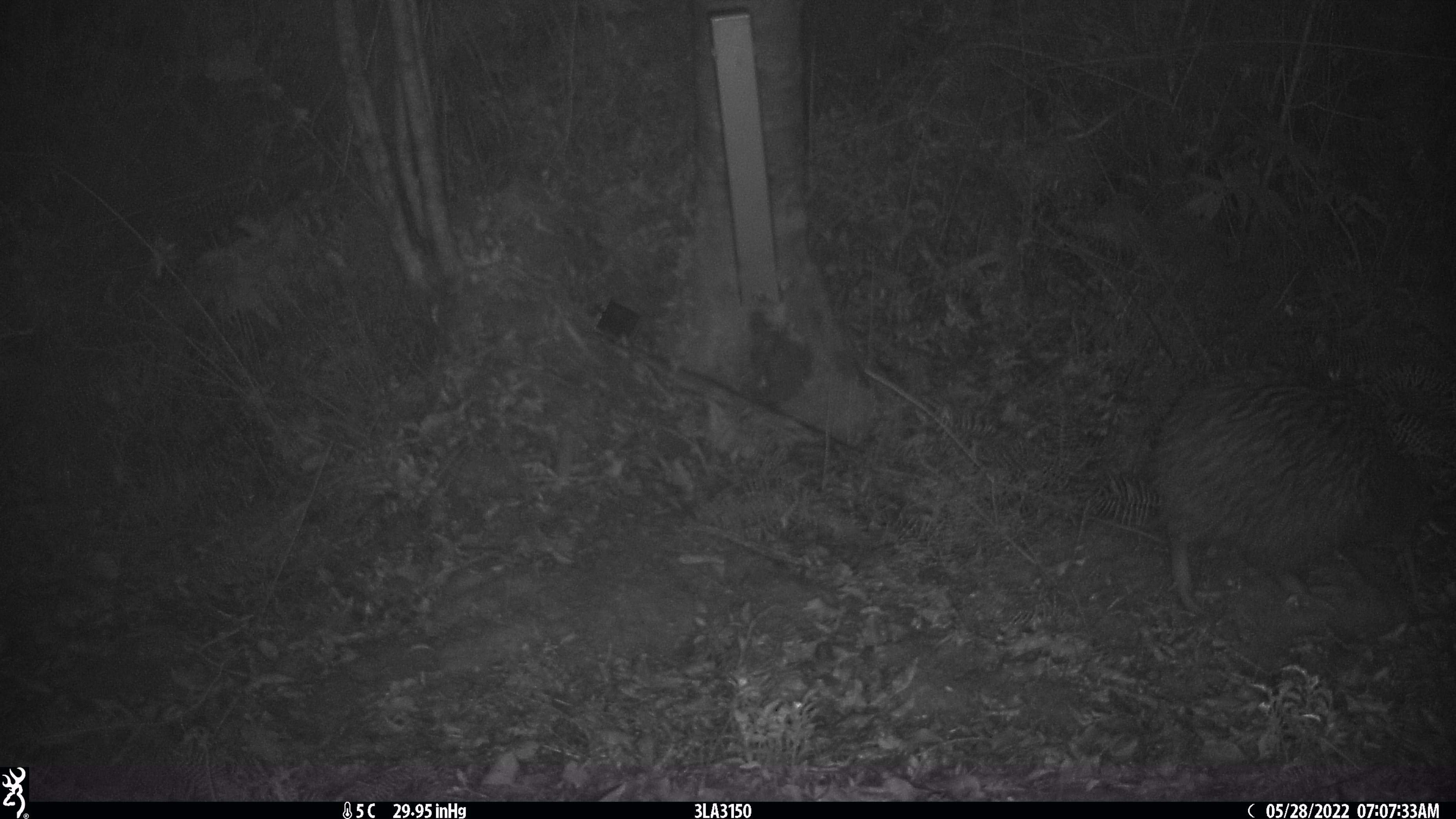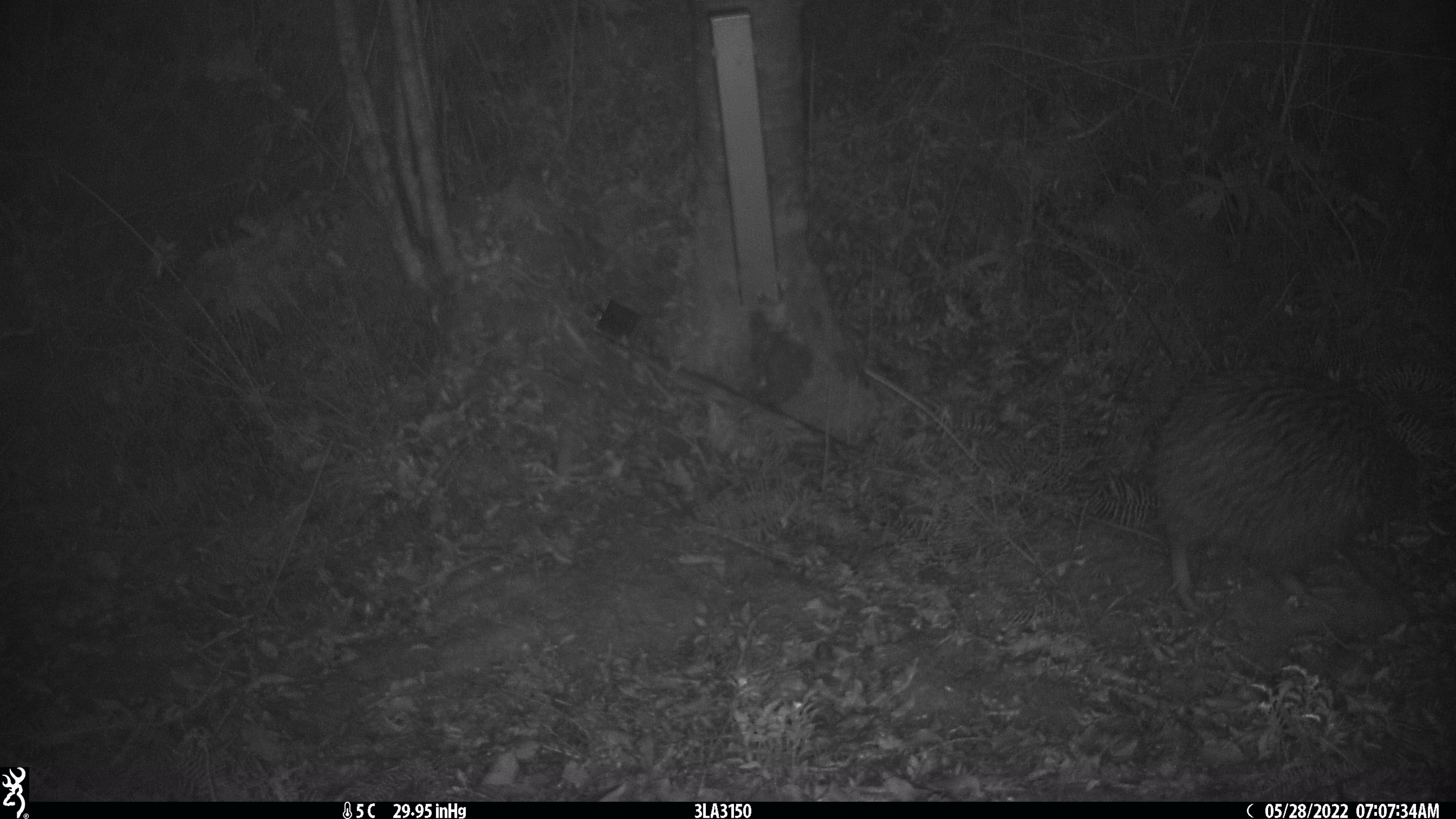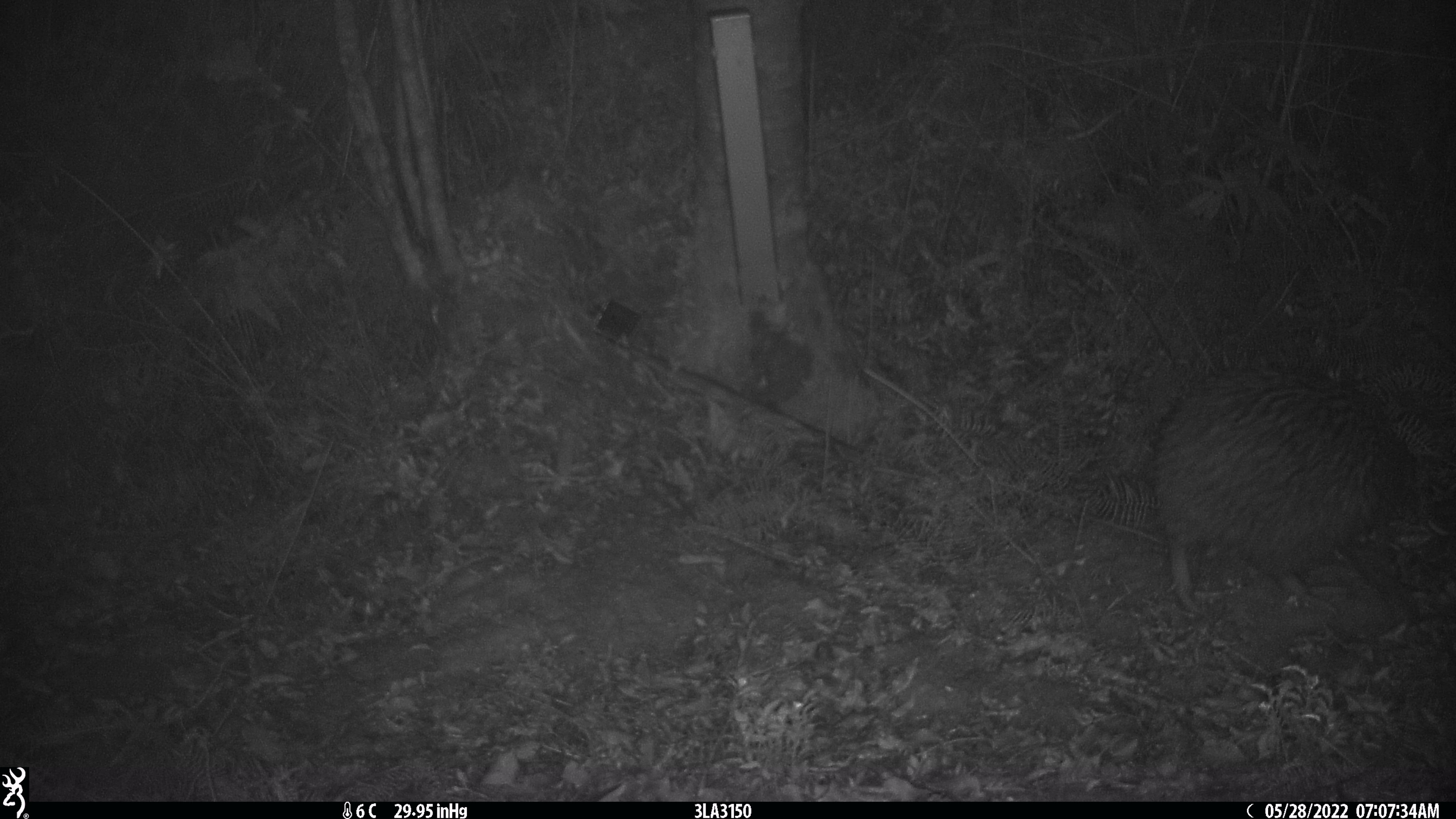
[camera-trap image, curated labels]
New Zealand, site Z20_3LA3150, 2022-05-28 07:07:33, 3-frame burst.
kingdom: Animalia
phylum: Chordata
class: Aves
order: Apterygiformes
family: Apterygidae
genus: Apteryx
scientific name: Apteryx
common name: kiwi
Kiwi (Apteryx).